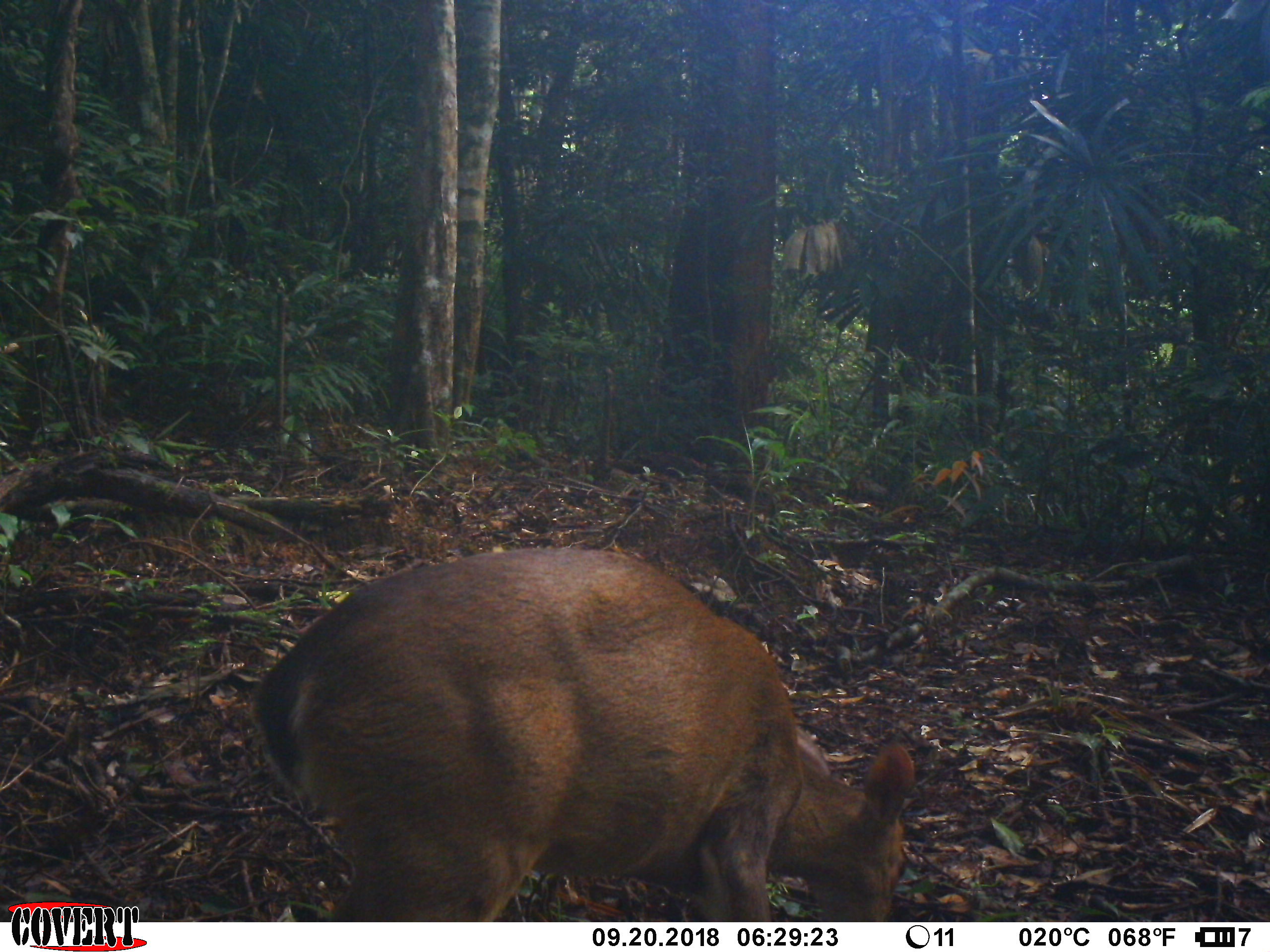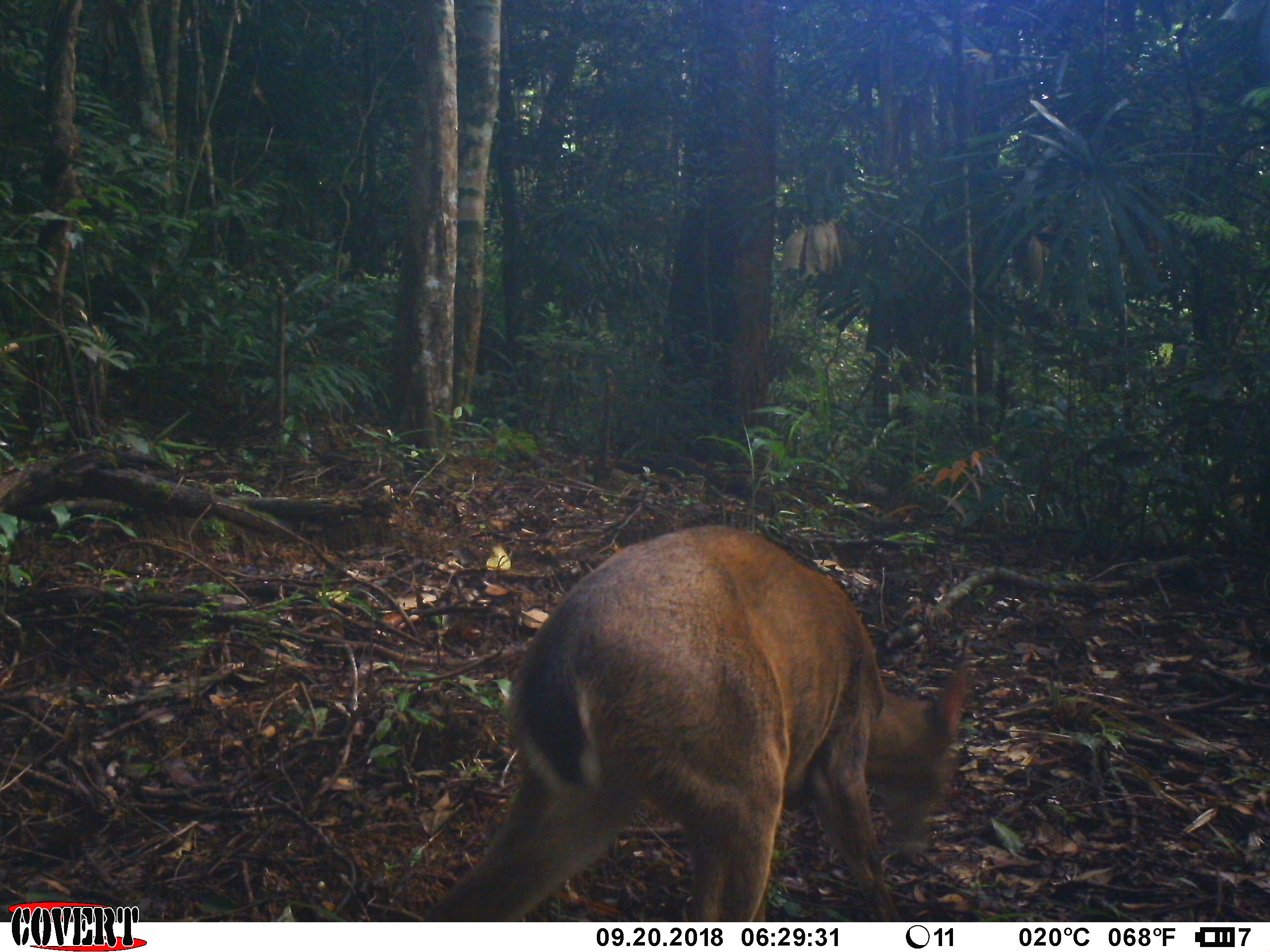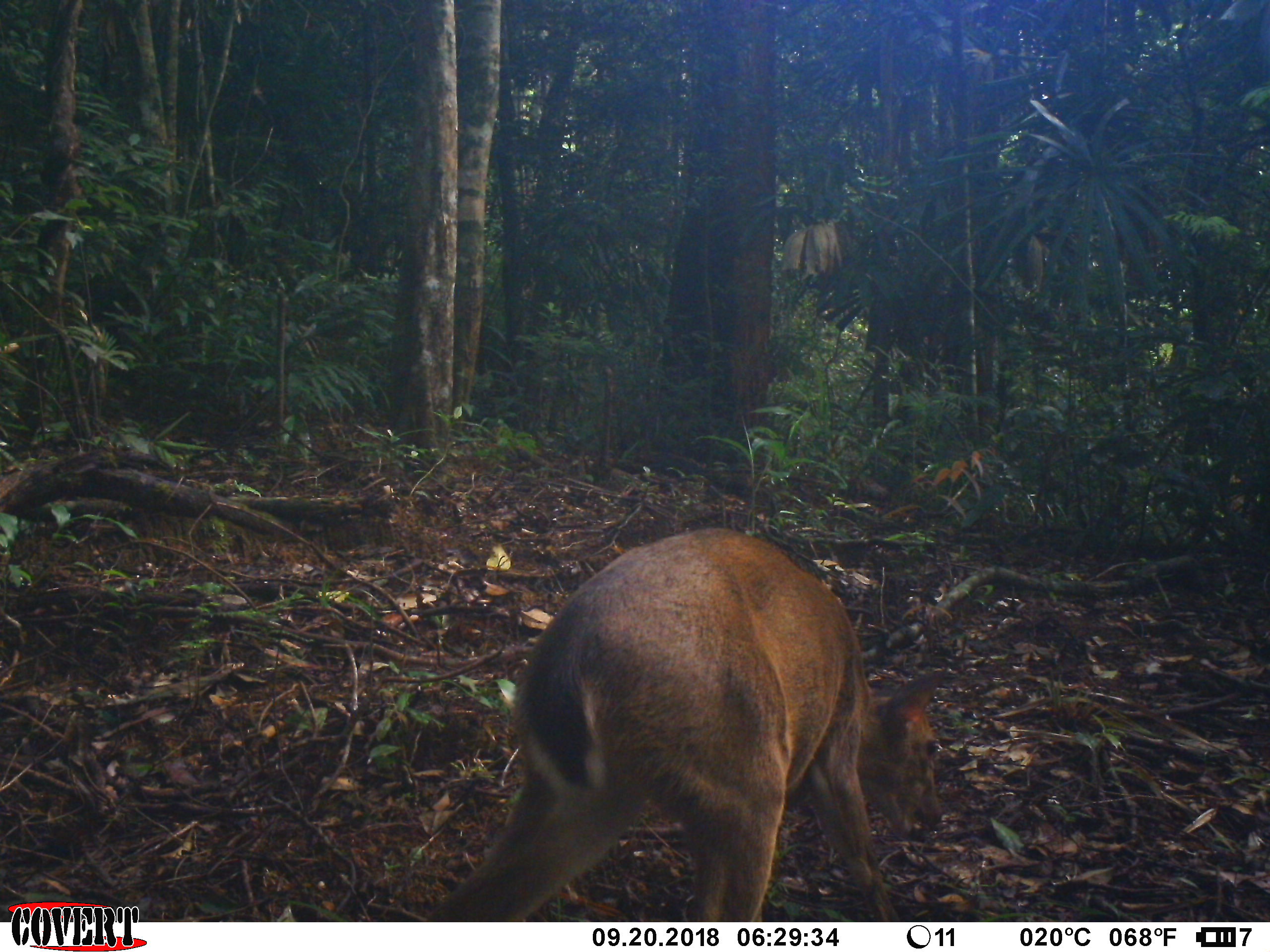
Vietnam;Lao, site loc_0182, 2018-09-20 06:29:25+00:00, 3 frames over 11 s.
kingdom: Animalia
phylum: Chordata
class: Mammalia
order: Artiodactyla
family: Cervidae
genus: Muntiacus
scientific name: Muntiacus vuquangensis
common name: large-antlered muntjac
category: large antlered muntjac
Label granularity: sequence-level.